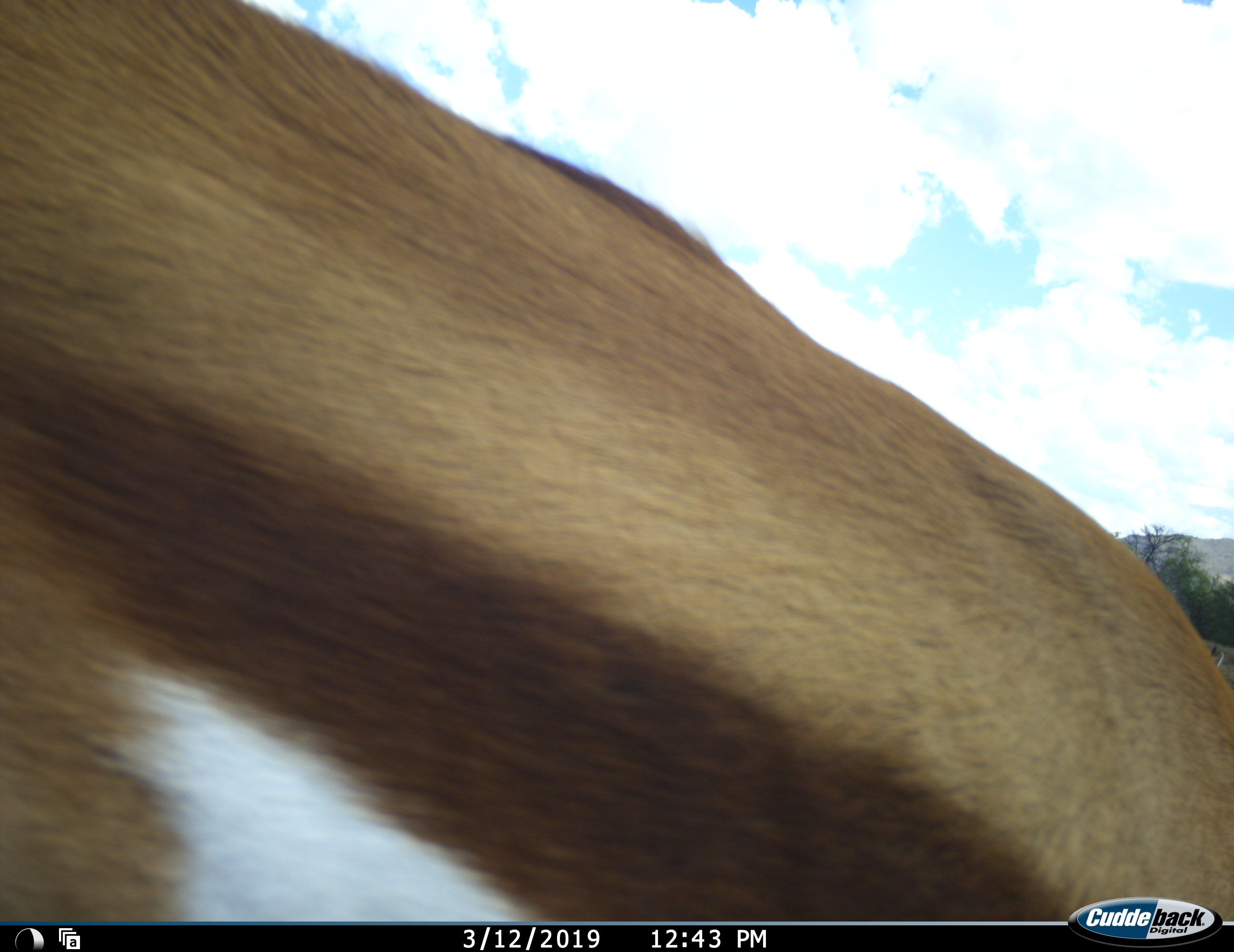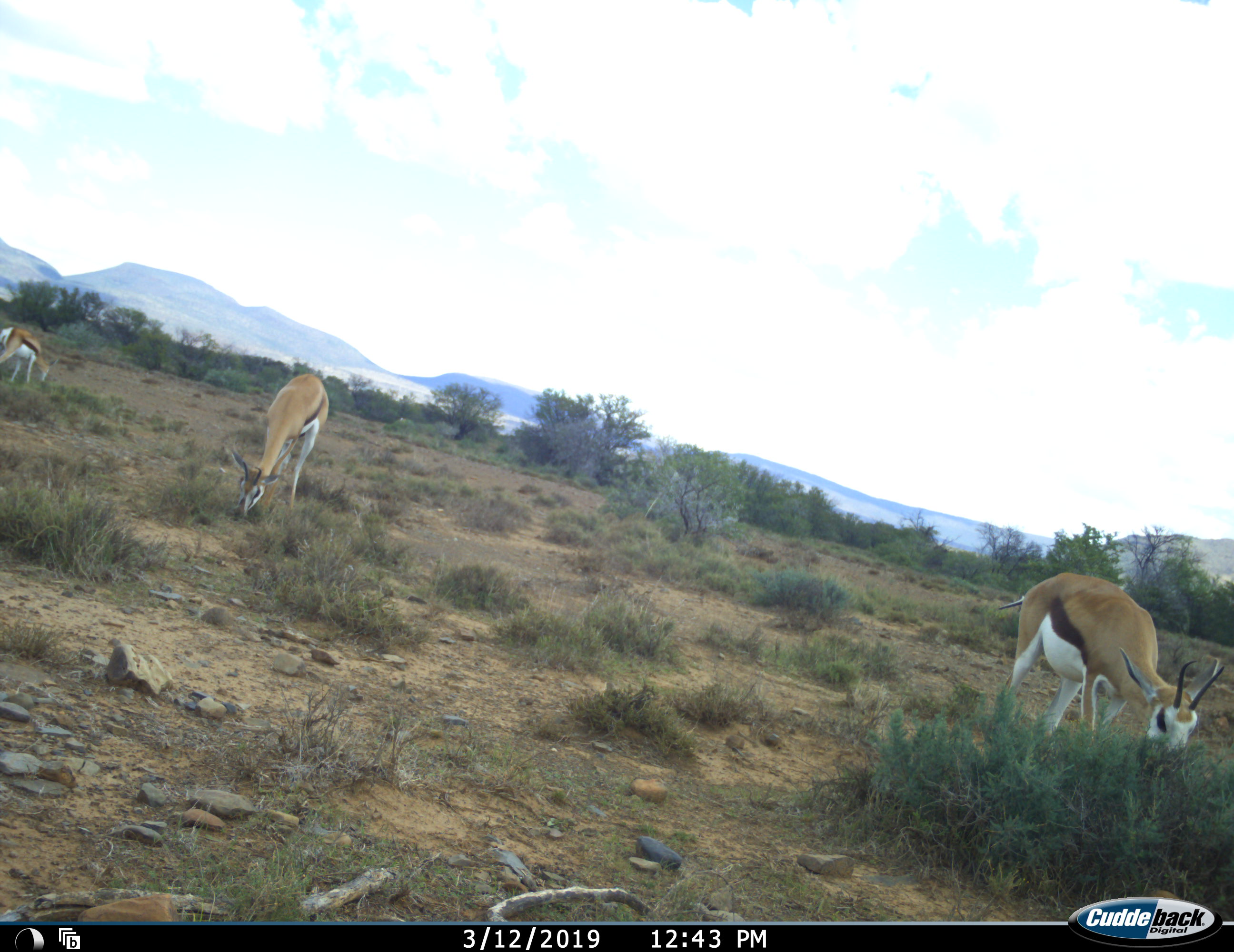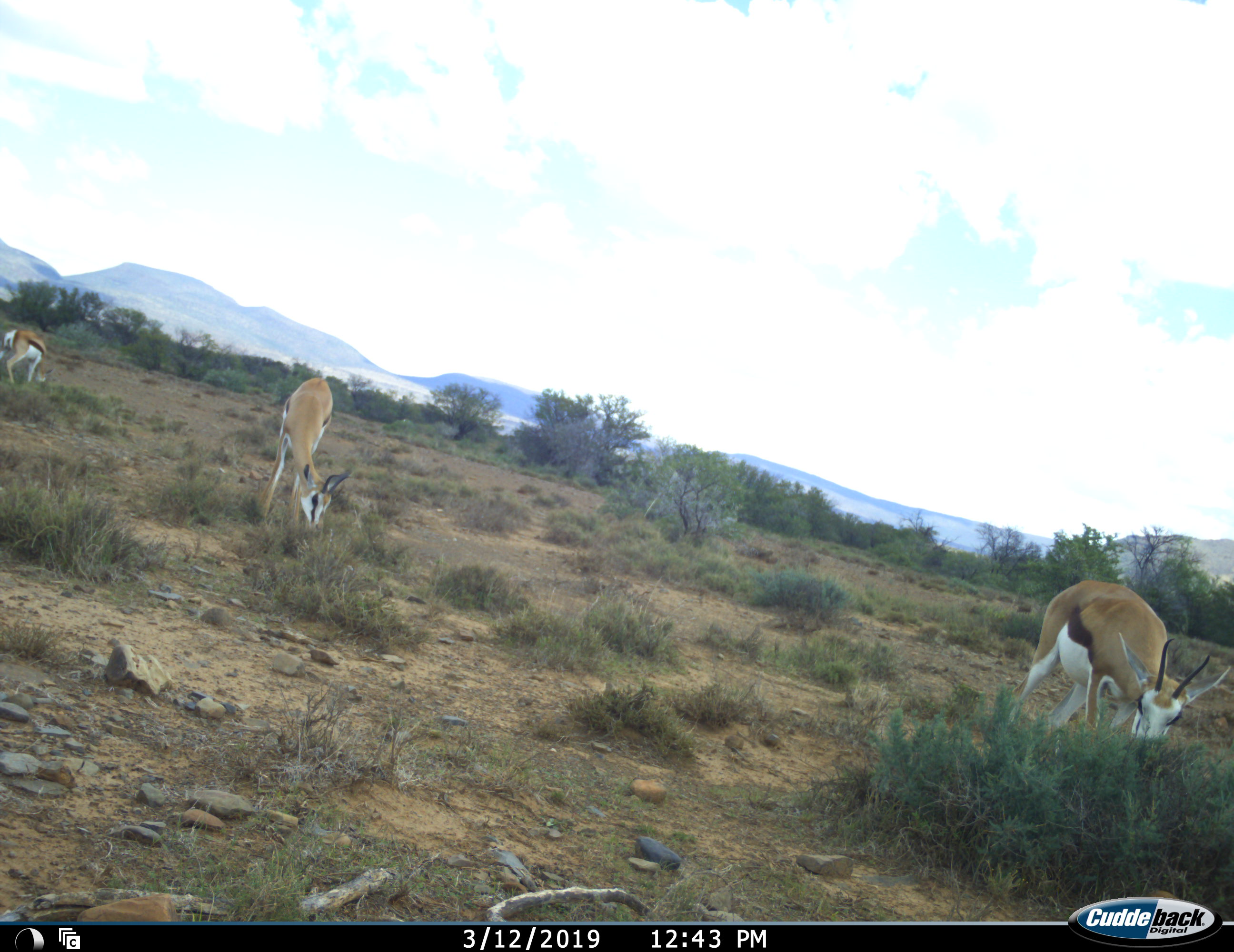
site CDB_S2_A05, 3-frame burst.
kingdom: Animalia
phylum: Chordata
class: Mammalia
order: Artiodactyla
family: Bovidae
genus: Antidorcas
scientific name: Antidorcas marsupialis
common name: springbok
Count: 4.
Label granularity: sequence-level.